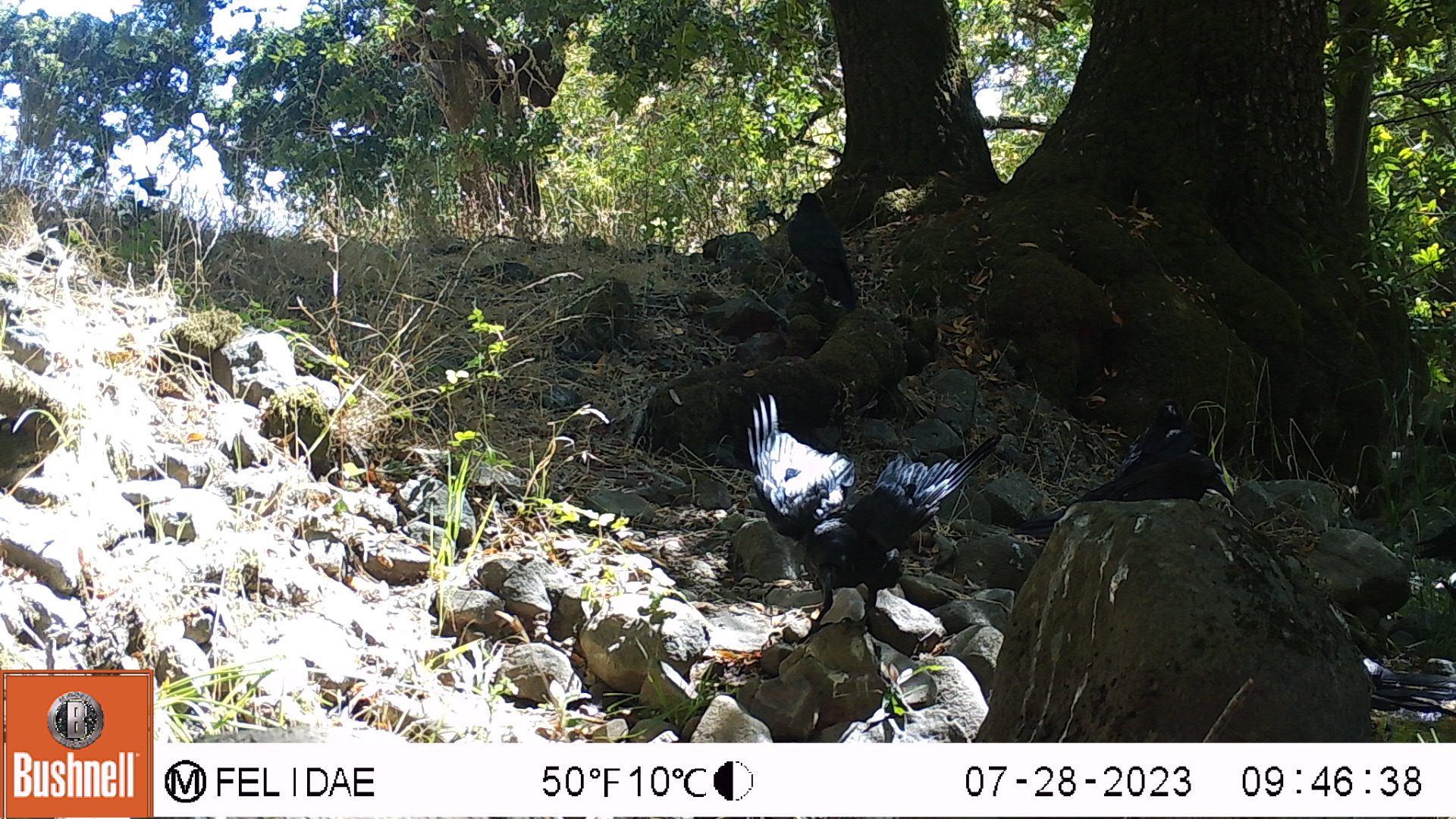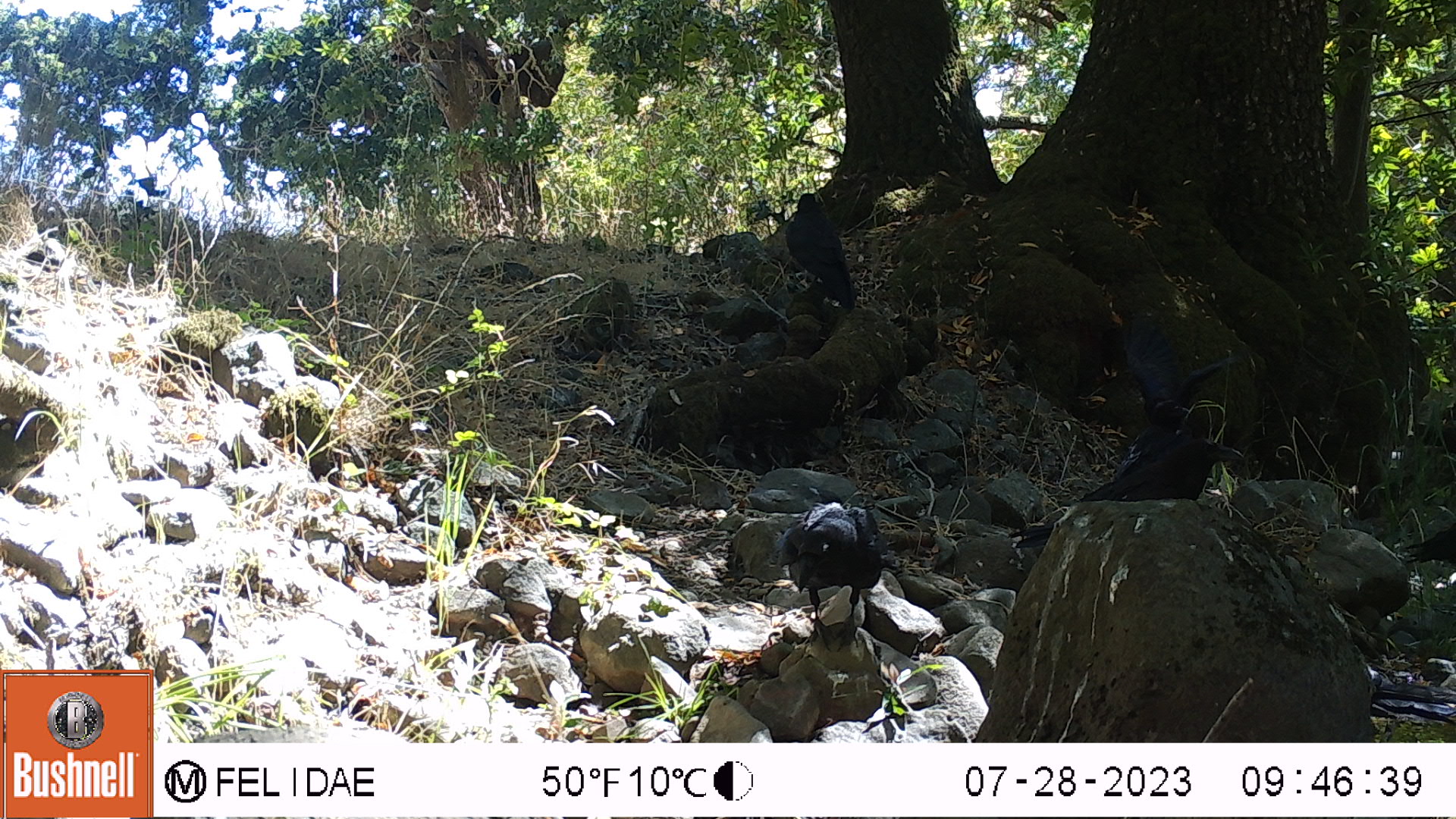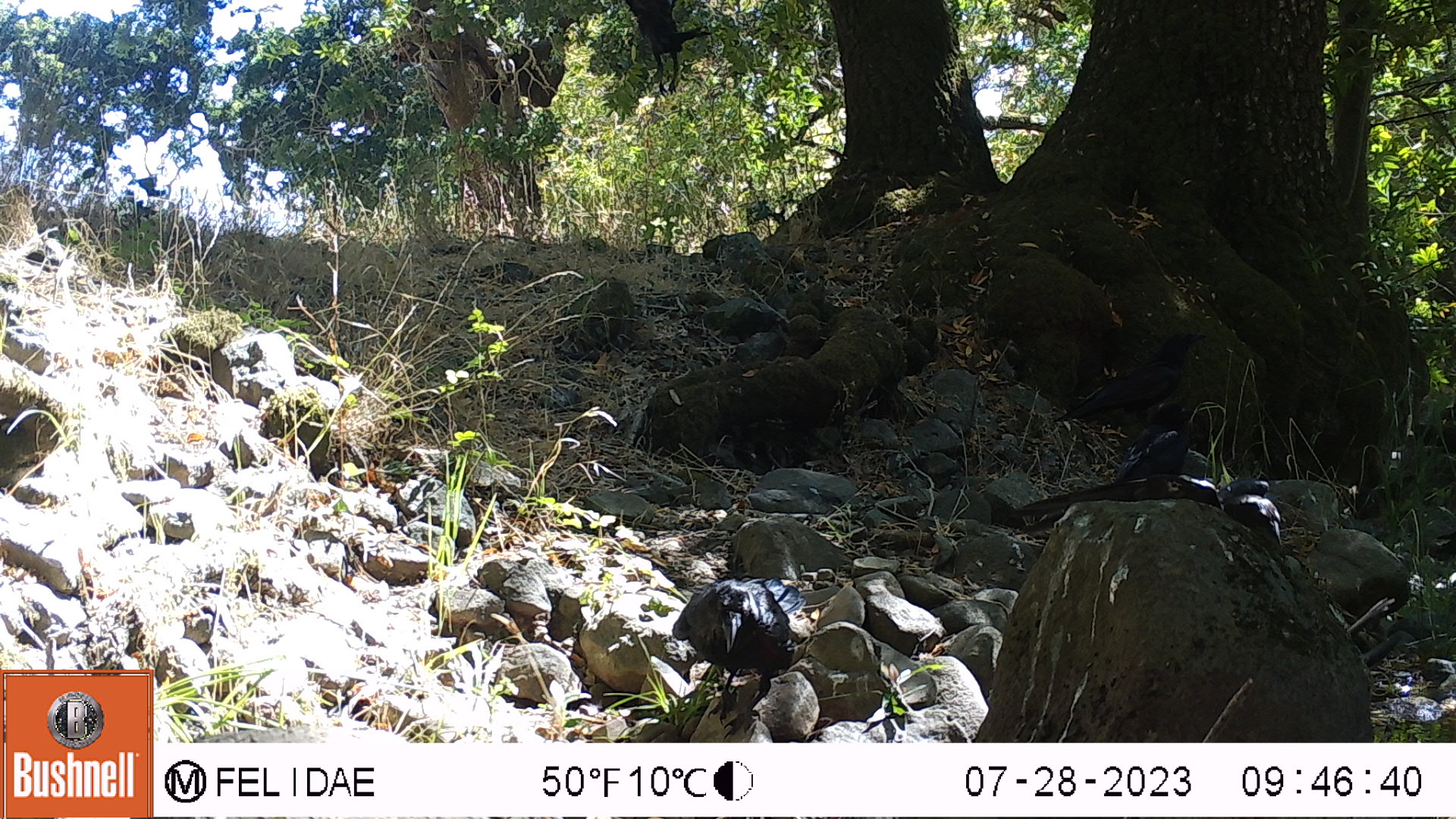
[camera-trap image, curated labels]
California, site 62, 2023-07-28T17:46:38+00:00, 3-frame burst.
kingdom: Animalia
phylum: Chordata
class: Aves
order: Passeriformes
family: Corvidae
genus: Corvus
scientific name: Corvus brachyrhynchos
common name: american crow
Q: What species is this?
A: American crow (Corvus brachyrhynchos).